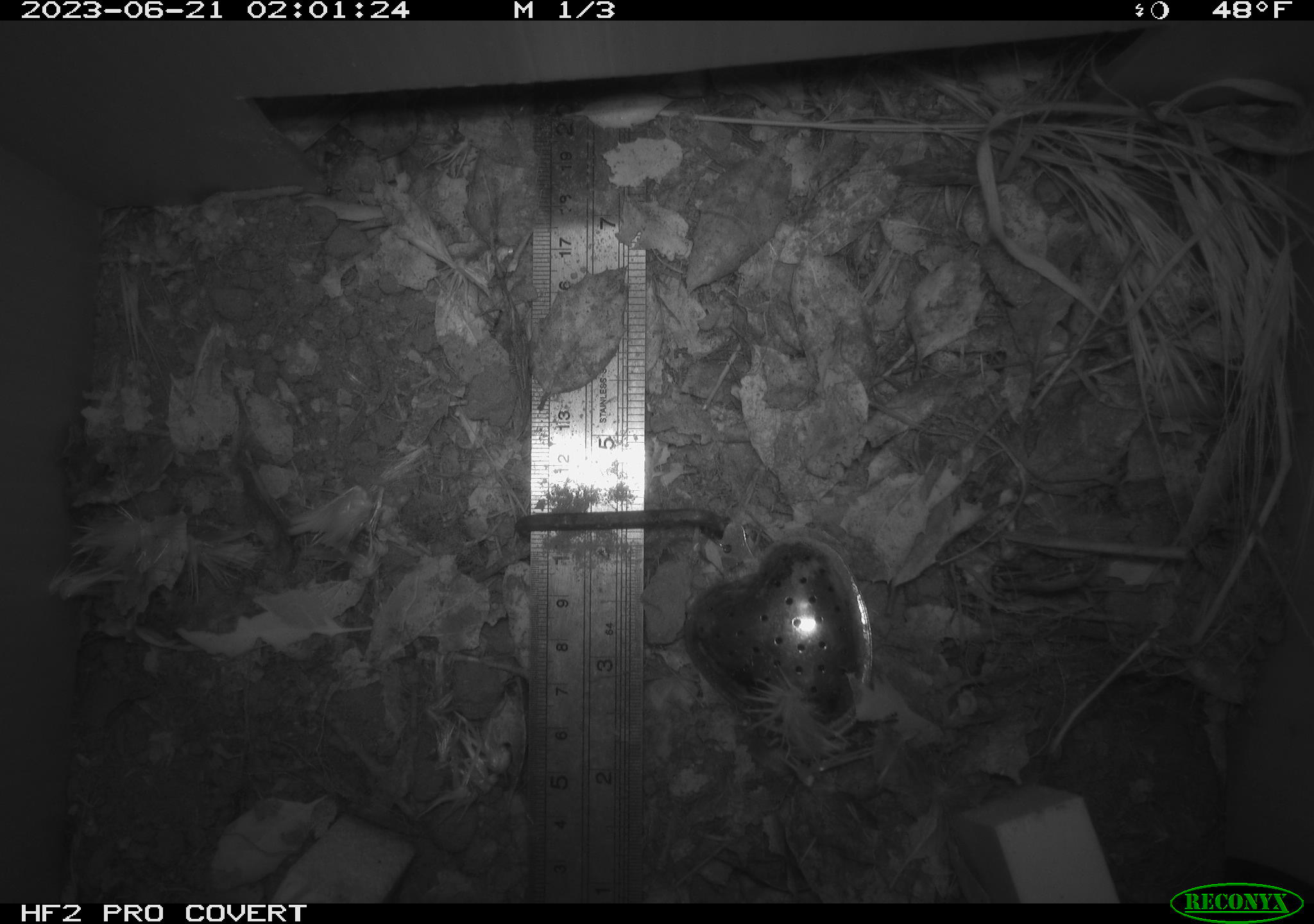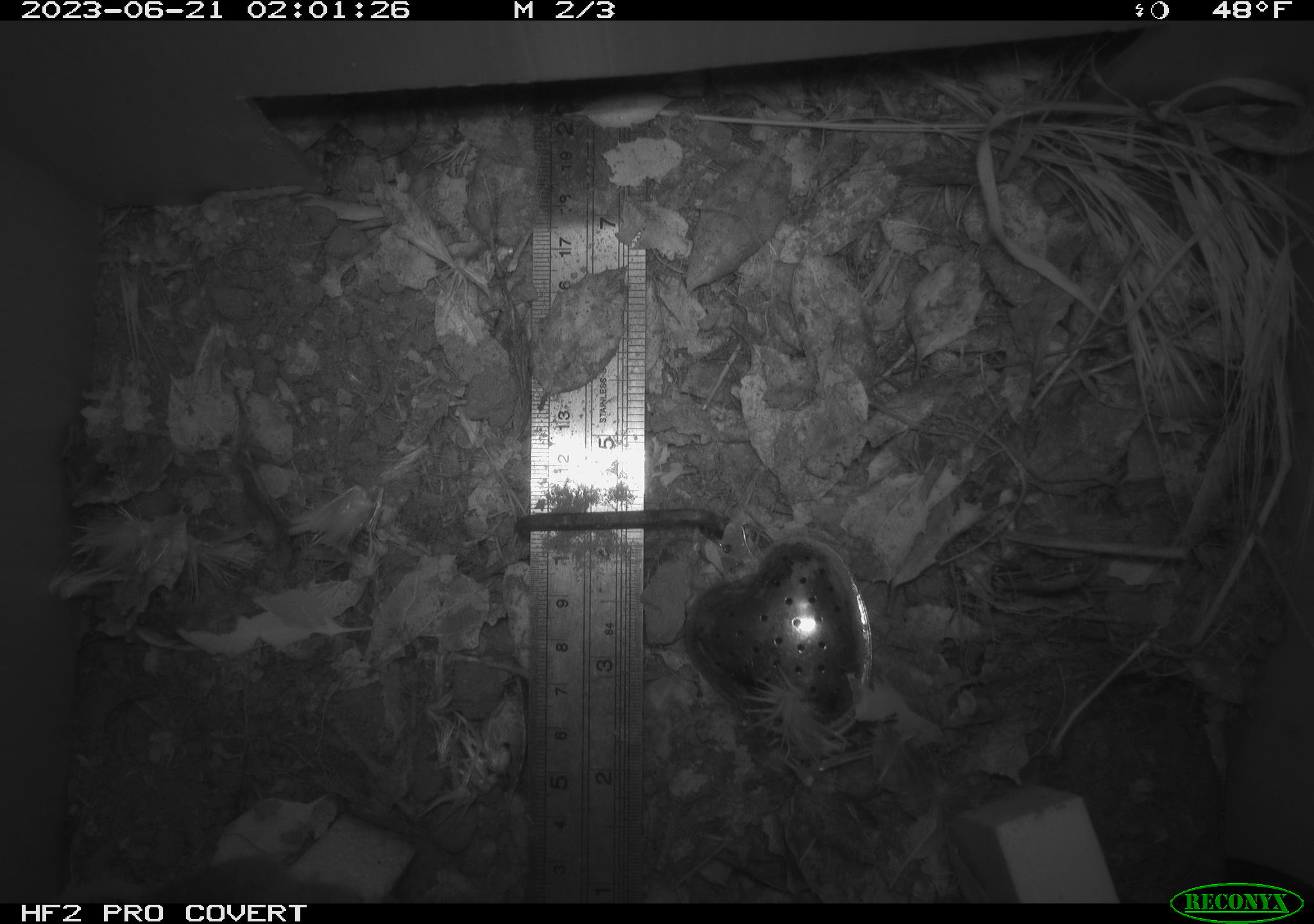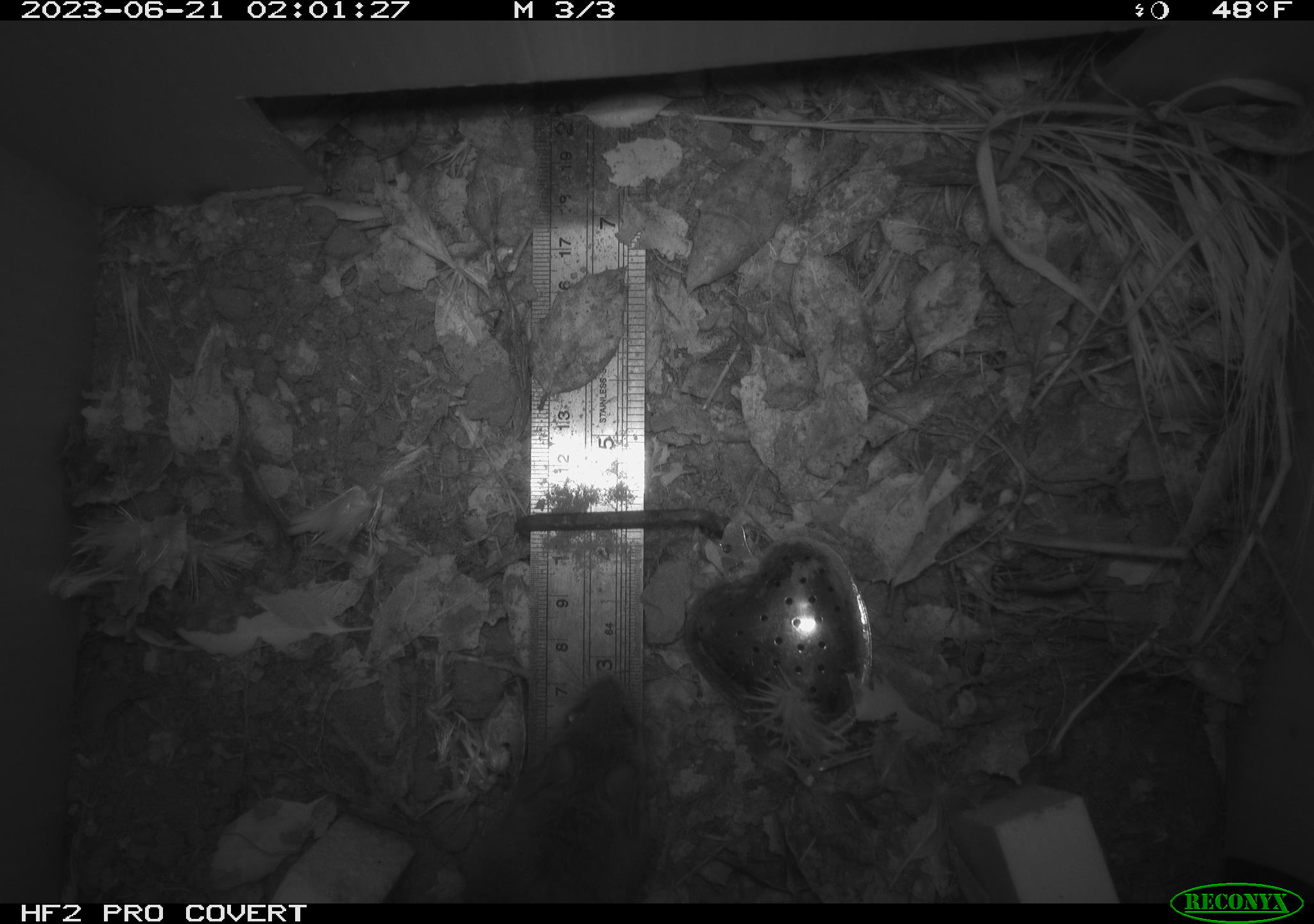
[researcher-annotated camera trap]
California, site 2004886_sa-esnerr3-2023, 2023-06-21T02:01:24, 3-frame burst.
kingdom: Animalia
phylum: Chordata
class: Mammalia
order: Rodentia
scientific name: Rodentia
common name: mouse species